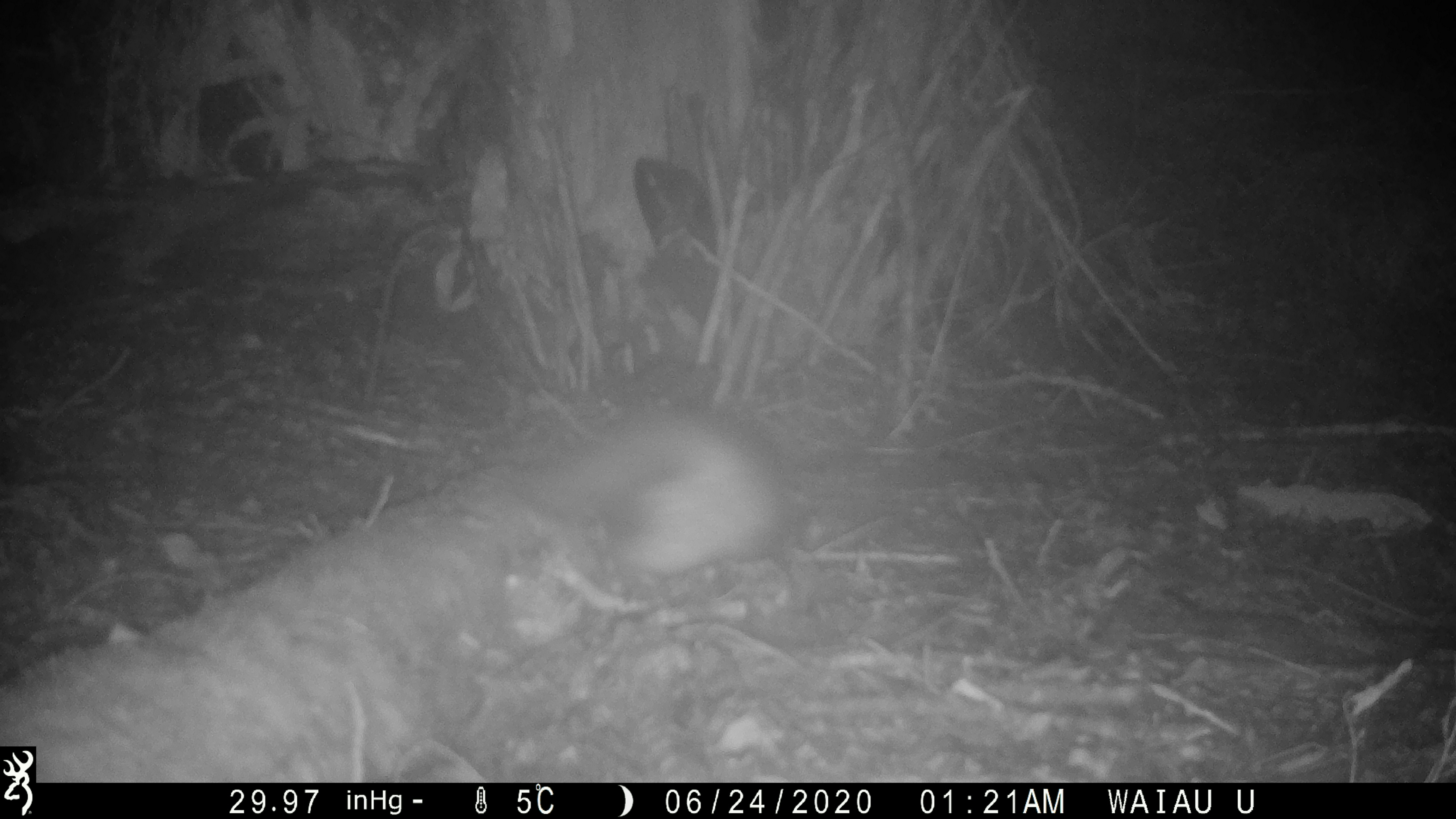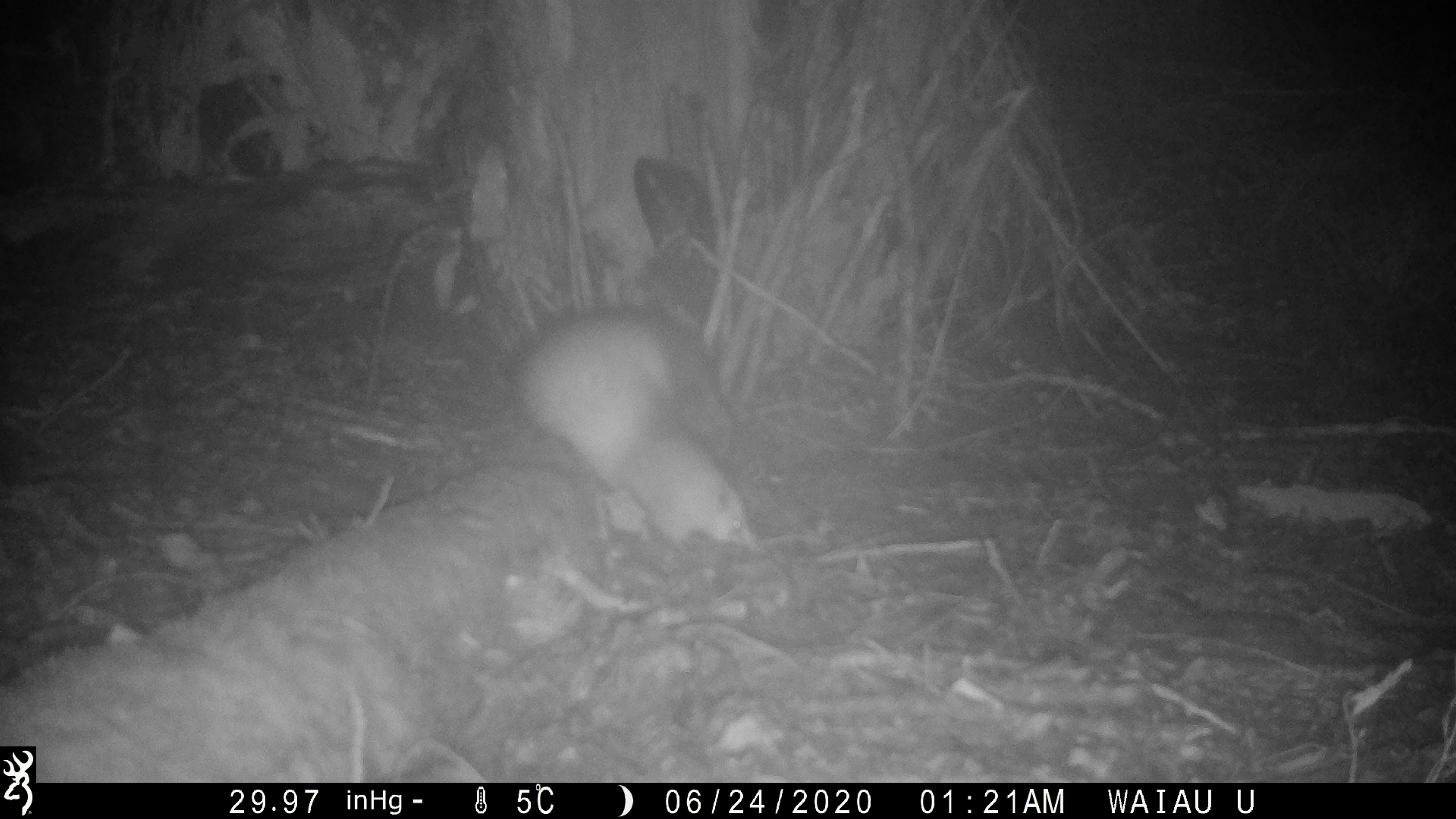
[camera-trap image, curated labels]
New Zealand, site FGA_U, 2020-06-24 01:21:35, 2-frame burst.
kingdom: Animalia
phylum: Chordata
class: Mammalia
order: Carnivora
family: Mustelidae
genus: Mustela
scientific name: Mustela furo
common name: ferret